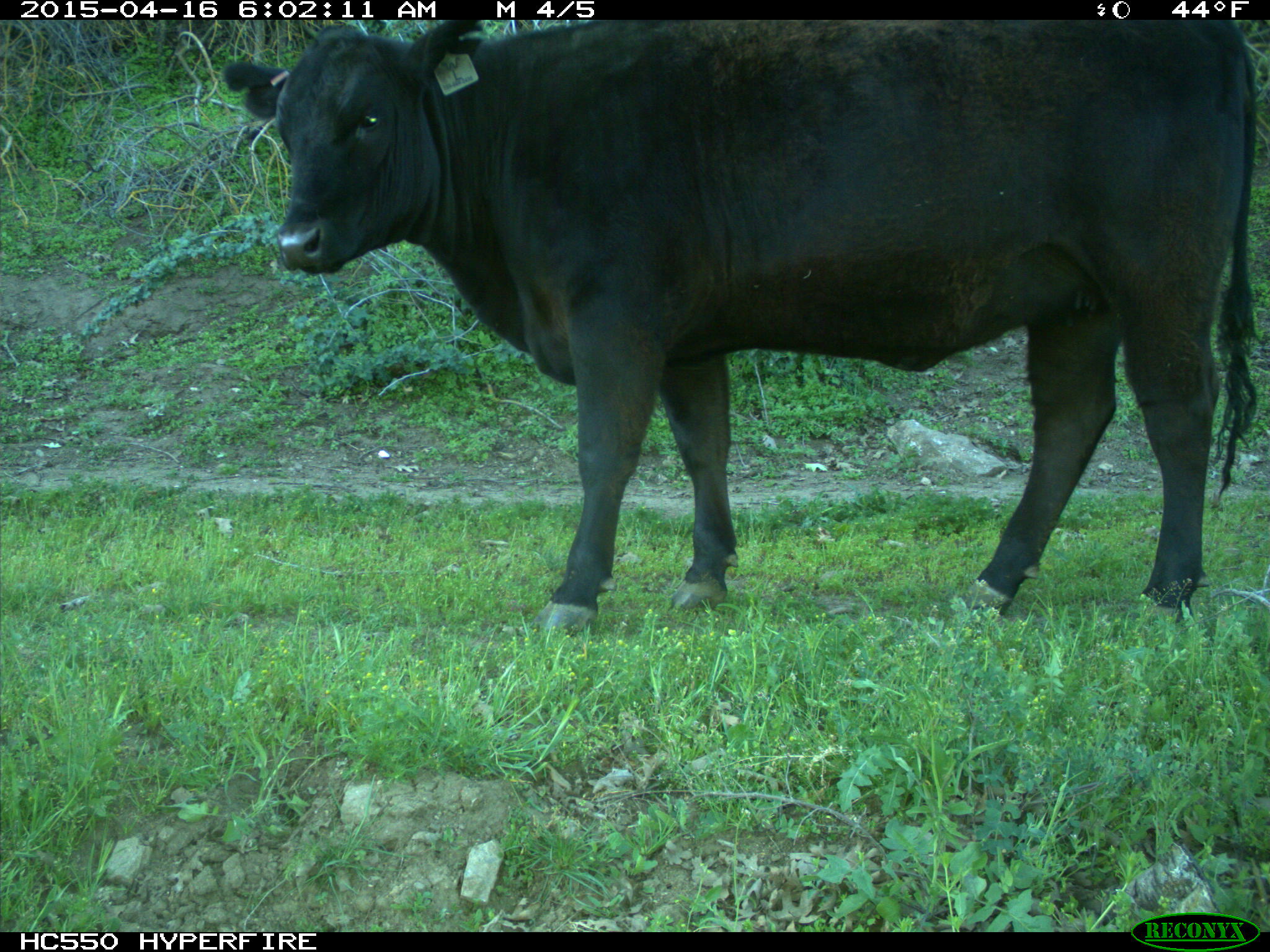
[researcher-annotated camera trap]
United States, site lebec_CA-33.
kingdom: Animalia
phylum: Chordata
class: Mammalia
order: Artiodactyla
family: Bovidae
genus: Bos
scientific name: Bos taurus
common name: domestic cow